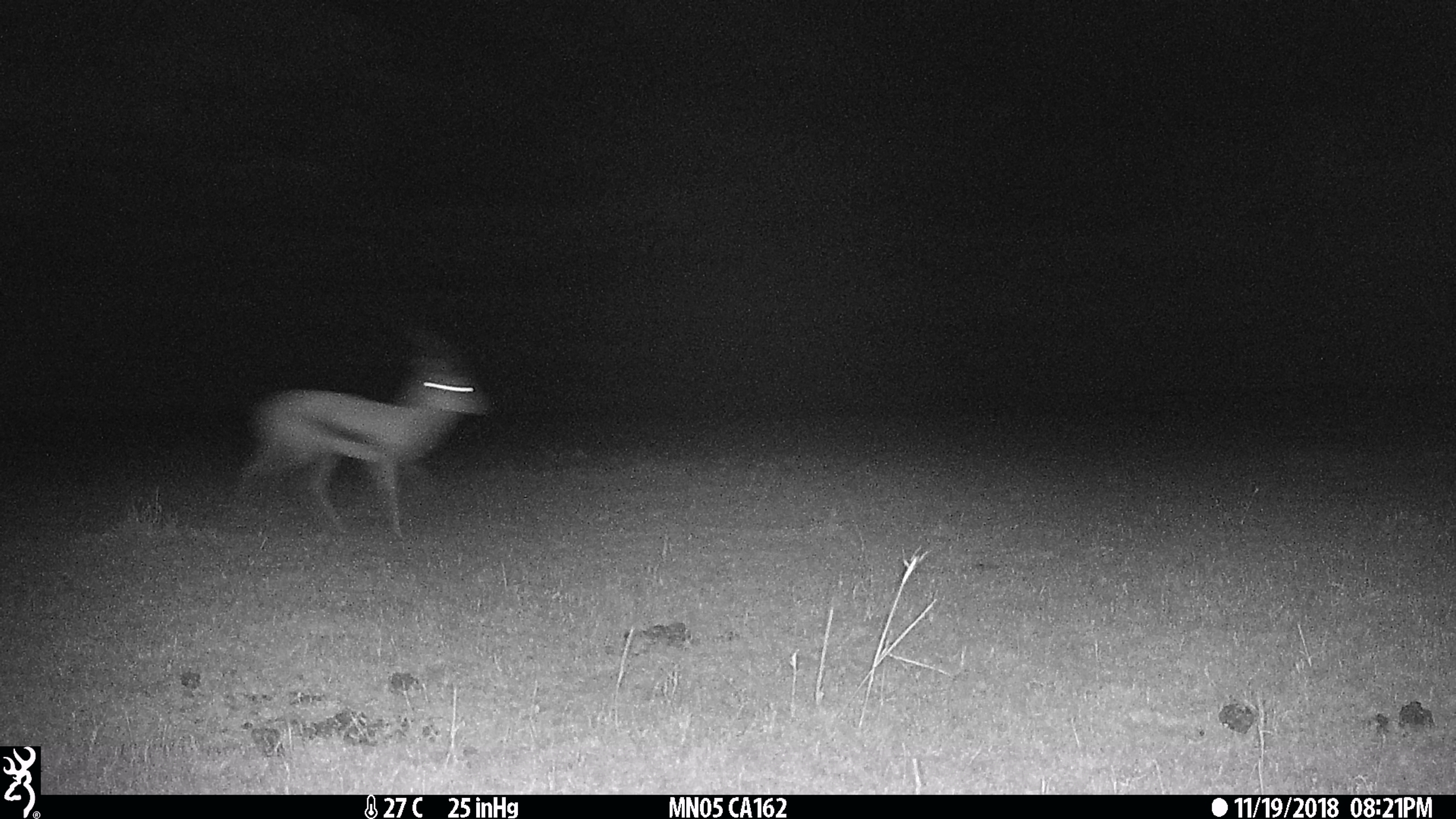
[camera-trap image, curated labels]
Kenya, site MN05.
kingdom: Animalia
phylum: Chordata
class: Mammalia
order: Artiodactyla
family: Bovidae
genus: Eudorcas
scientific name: Eudorcas thomsonii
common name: thomon's gazelle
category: gazelle thomsons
Gazelle thomsons (thomon's gazelle) (Eudorcas thomsonii).